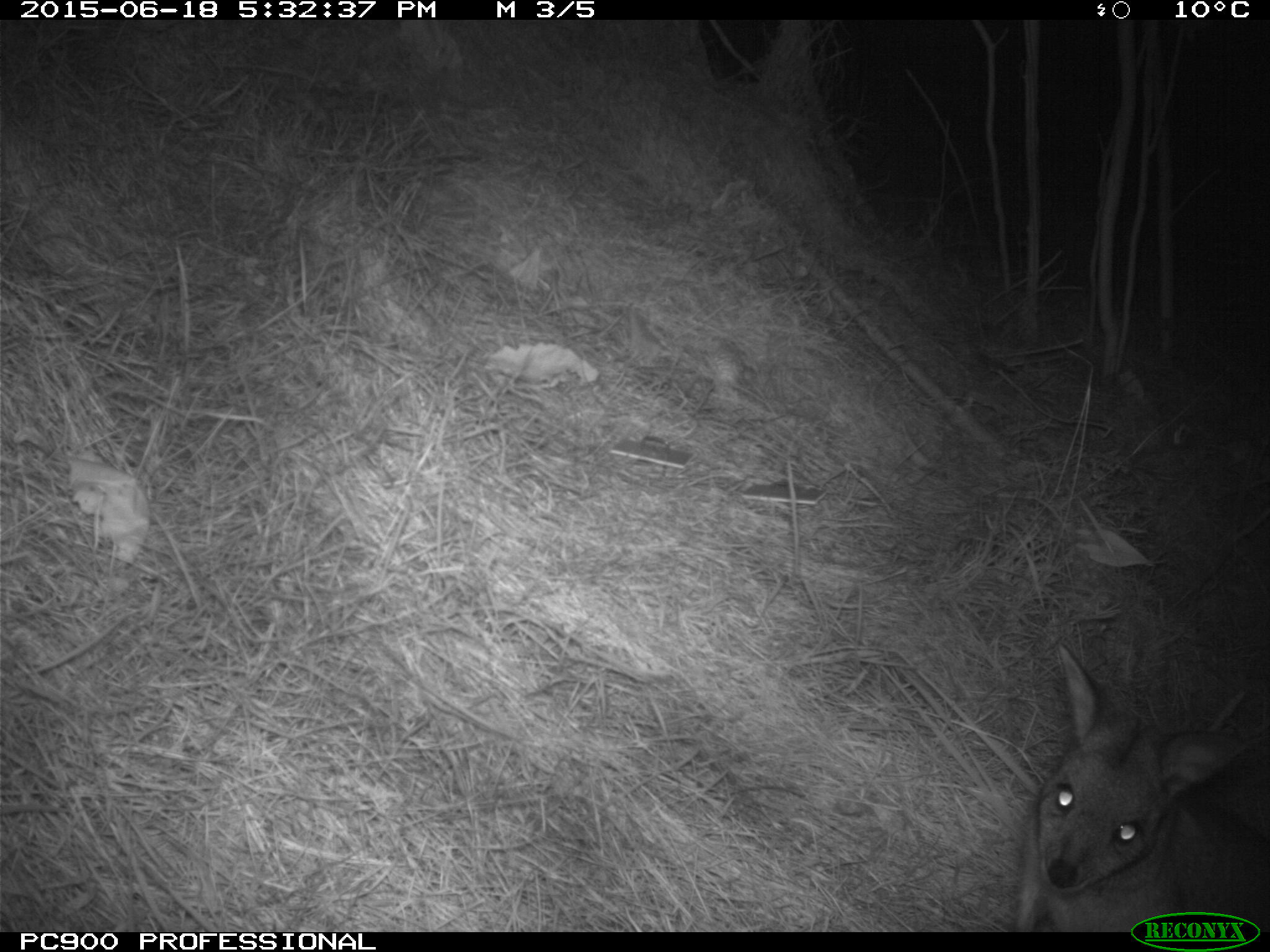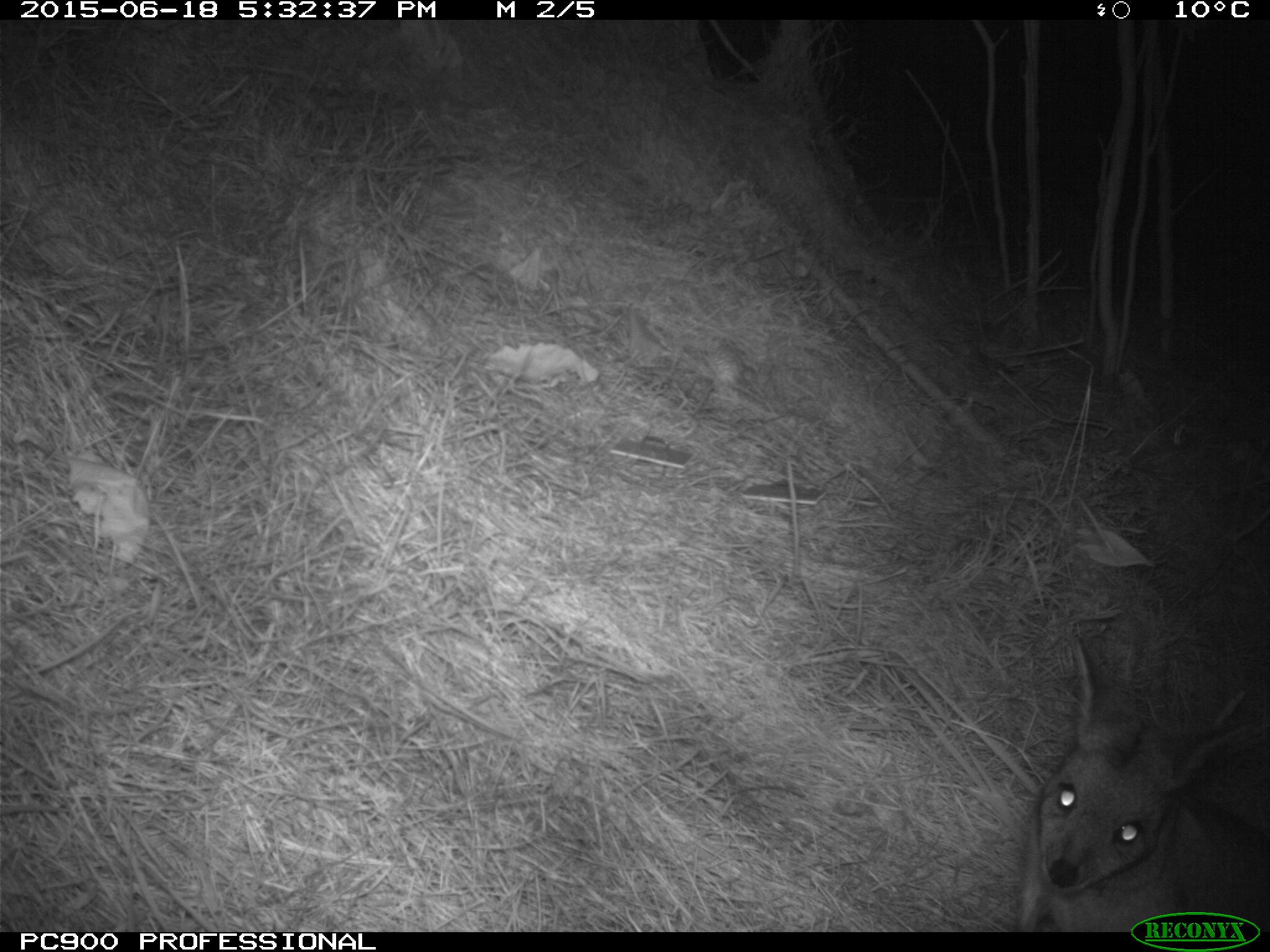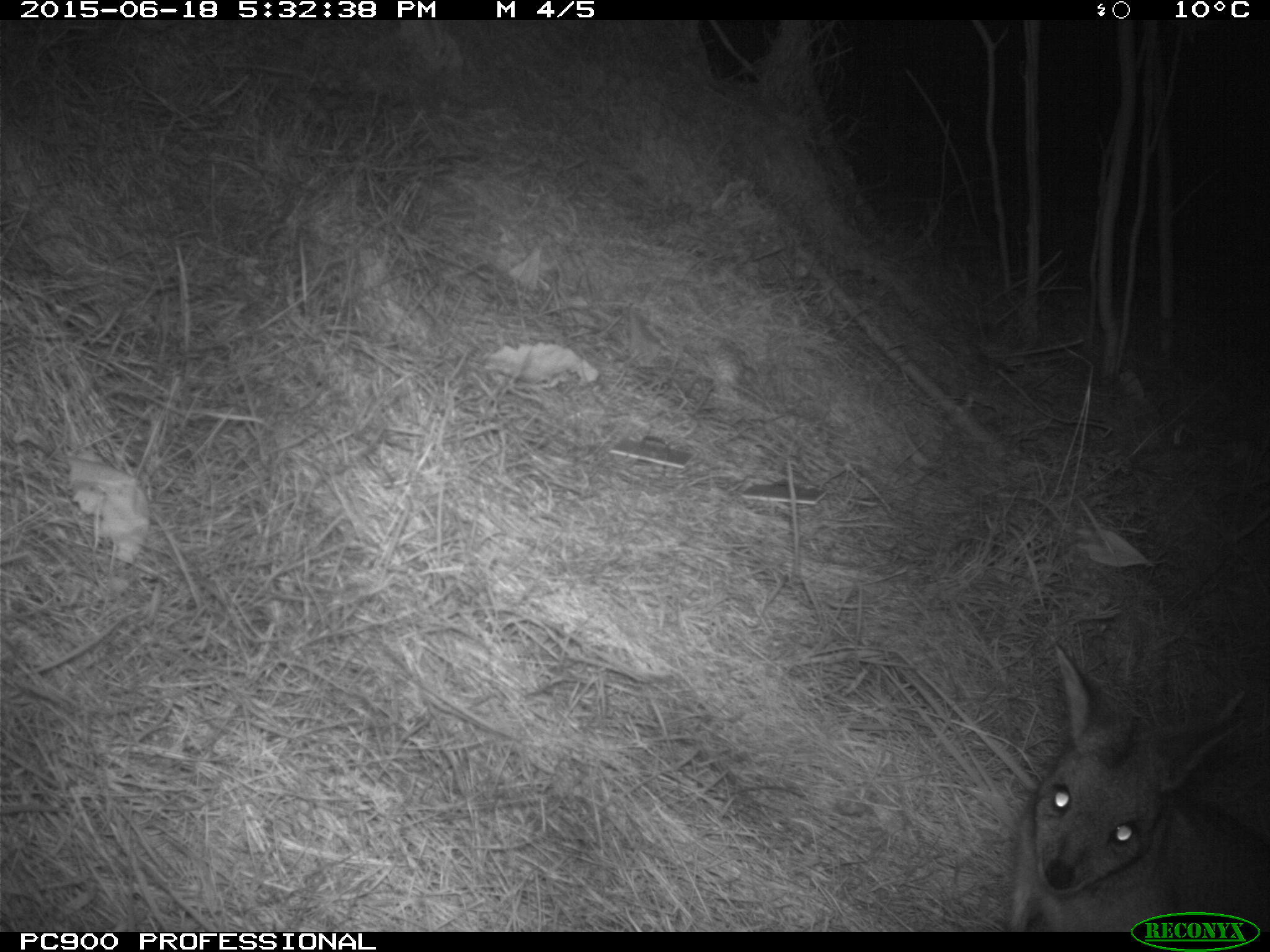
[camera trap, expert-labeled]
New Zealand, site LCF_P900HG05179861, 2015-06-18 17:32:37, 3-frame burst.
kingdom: Animalia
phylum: Chordata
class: Mammalia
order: Diprotodontia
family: Macropodidae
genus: Notamacropus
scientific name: Notamacropus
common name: wallaby